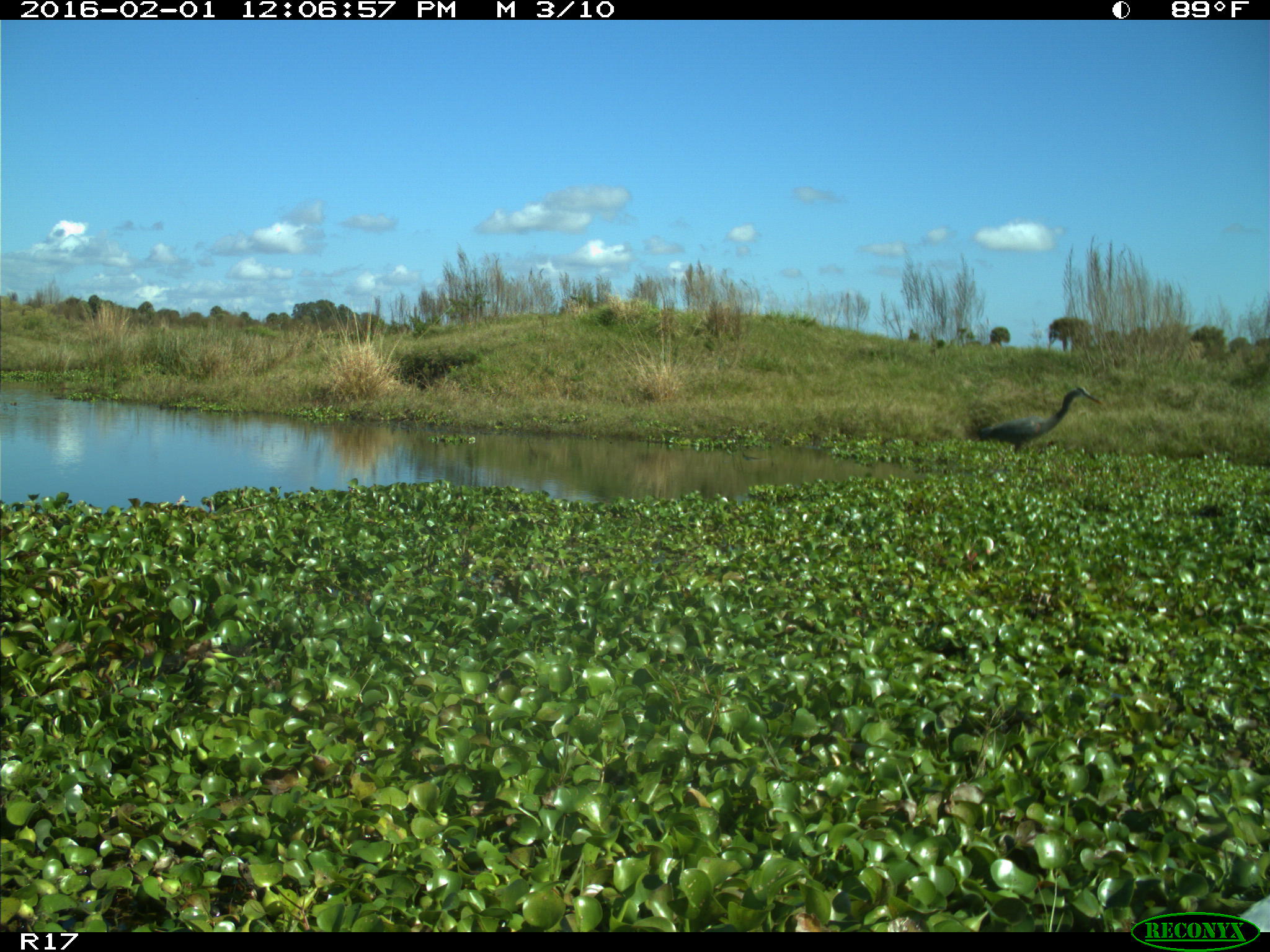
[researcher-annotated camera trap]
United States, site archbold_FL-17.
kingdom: Animalia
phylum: Chordata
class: Aves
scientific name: Aves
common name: birds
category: unidentified bird